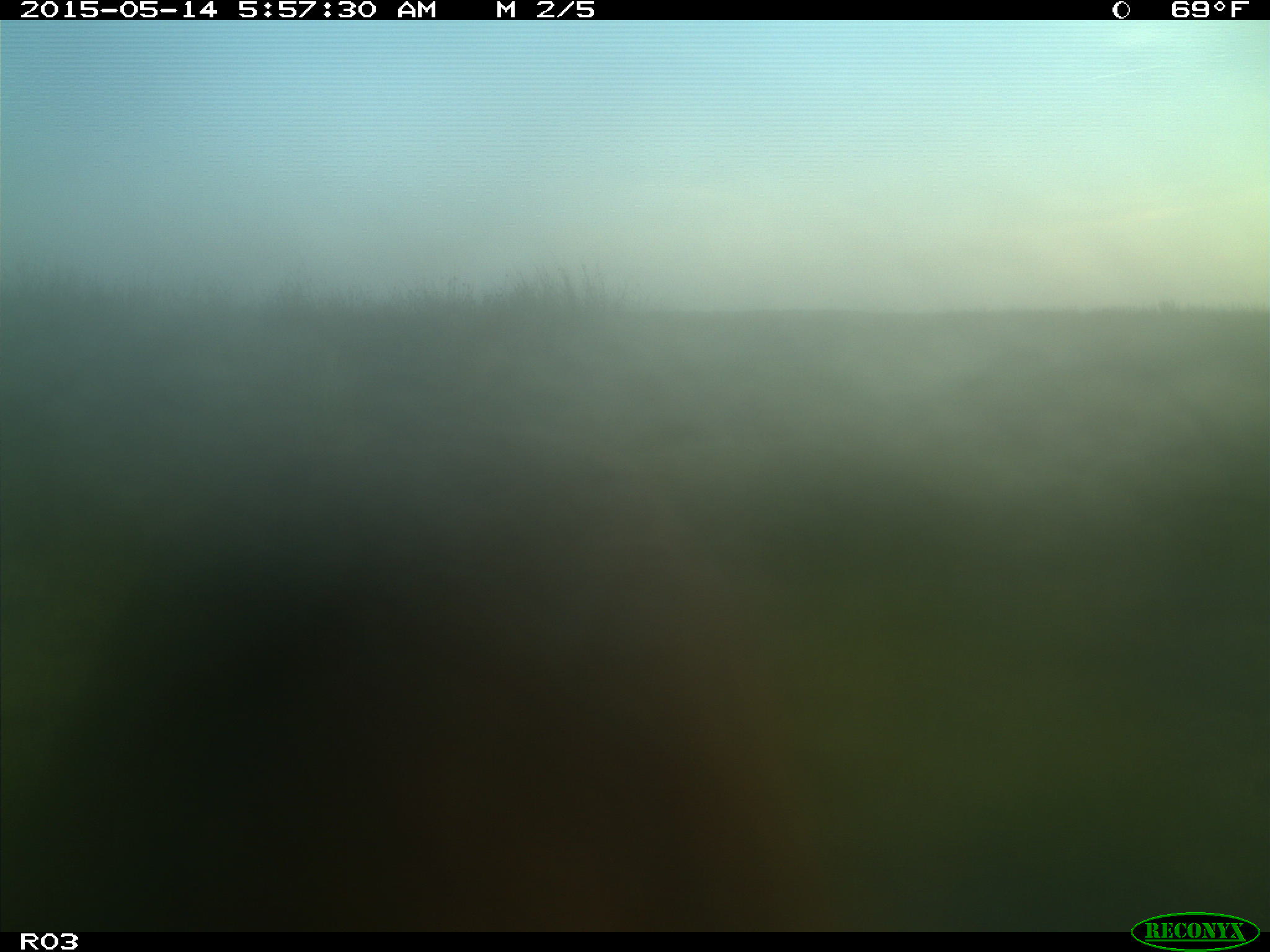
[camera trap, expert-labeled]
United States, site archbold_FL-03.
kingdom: Animalia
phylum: Chordata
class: Mammalia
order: Artiodactyla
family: Bovidae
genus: Bos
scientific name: Bos taurus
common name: domestic cow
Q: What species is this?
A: Bos taurus (domestic cow).